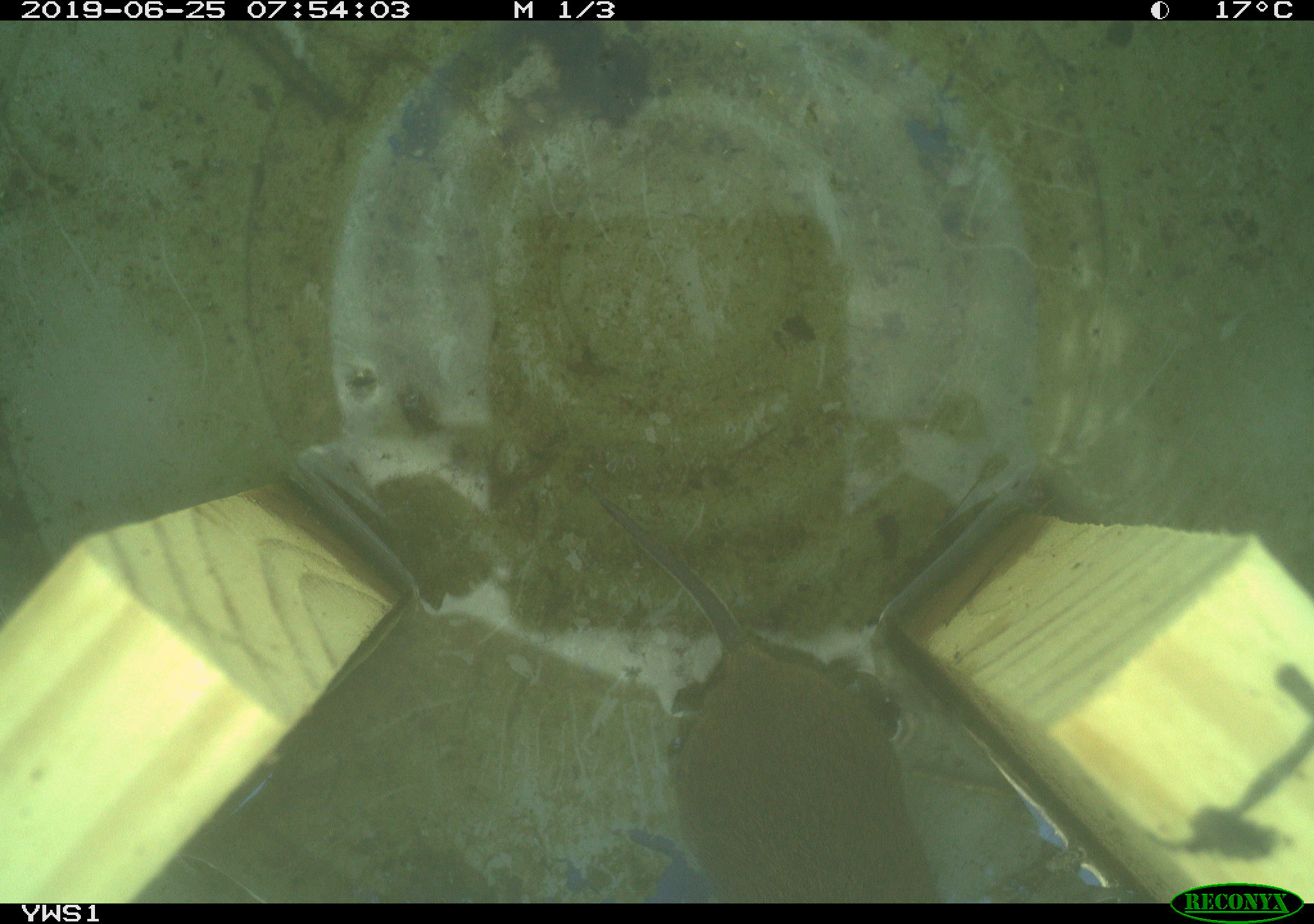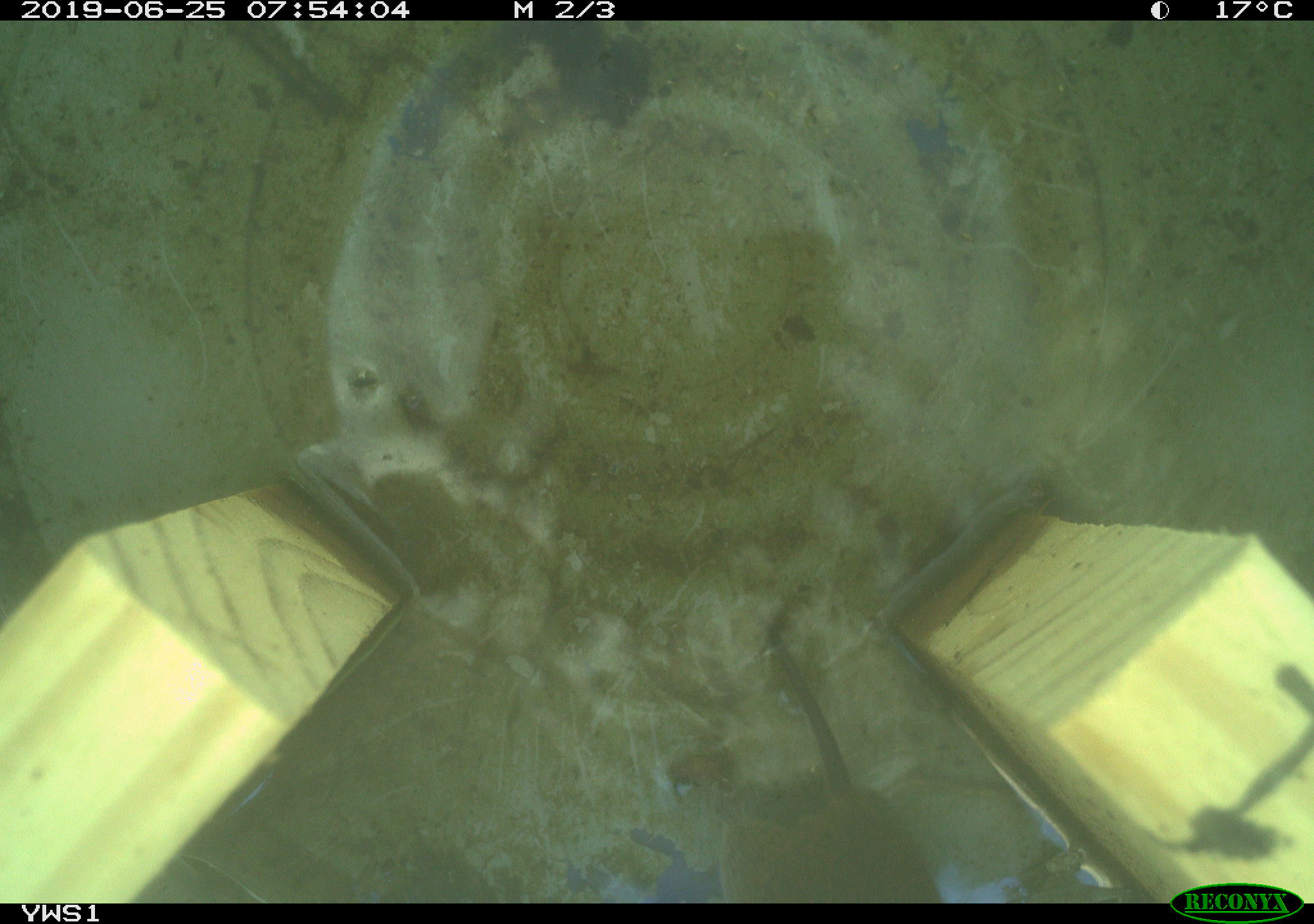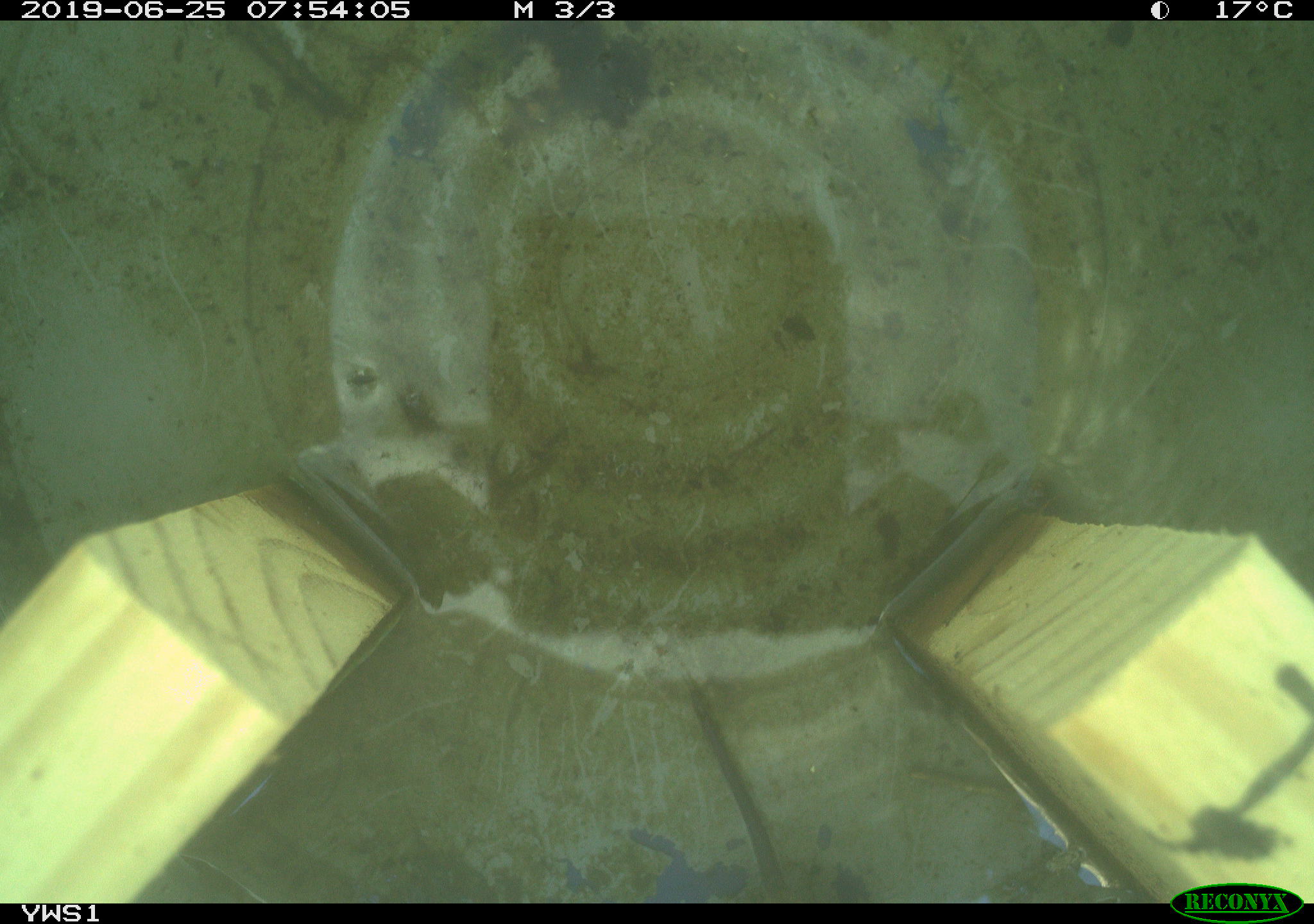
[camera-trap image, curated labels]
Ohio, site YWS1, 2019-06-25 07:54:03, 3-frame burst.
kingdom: Animalia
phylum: Chordata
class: Mammalia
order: Rodentia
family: Cricetidae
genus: Microtus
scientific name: Microtus pennsylvanicus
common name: meadow vole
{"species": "meadow vole (Microtus pennsylvanicus)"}